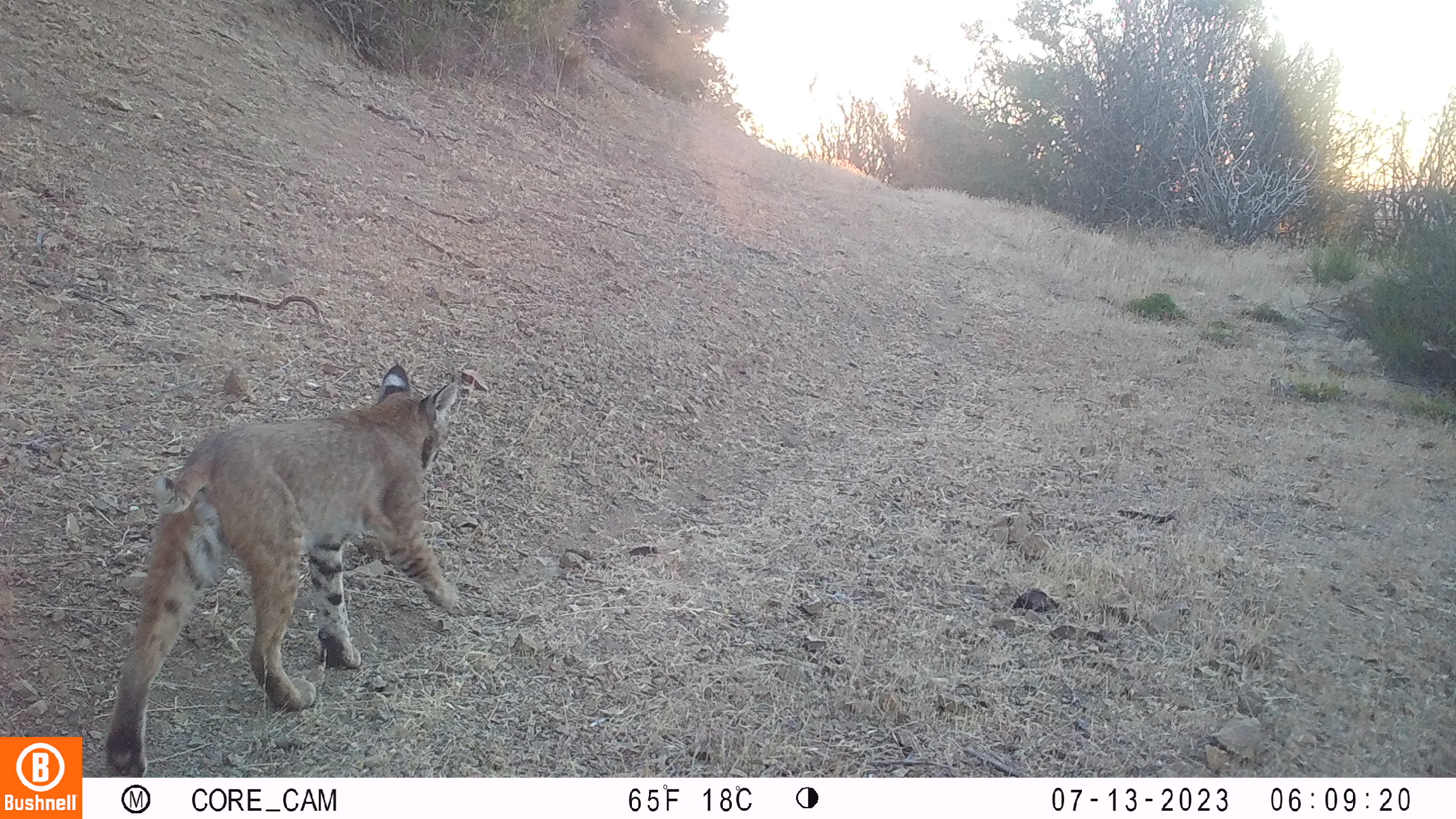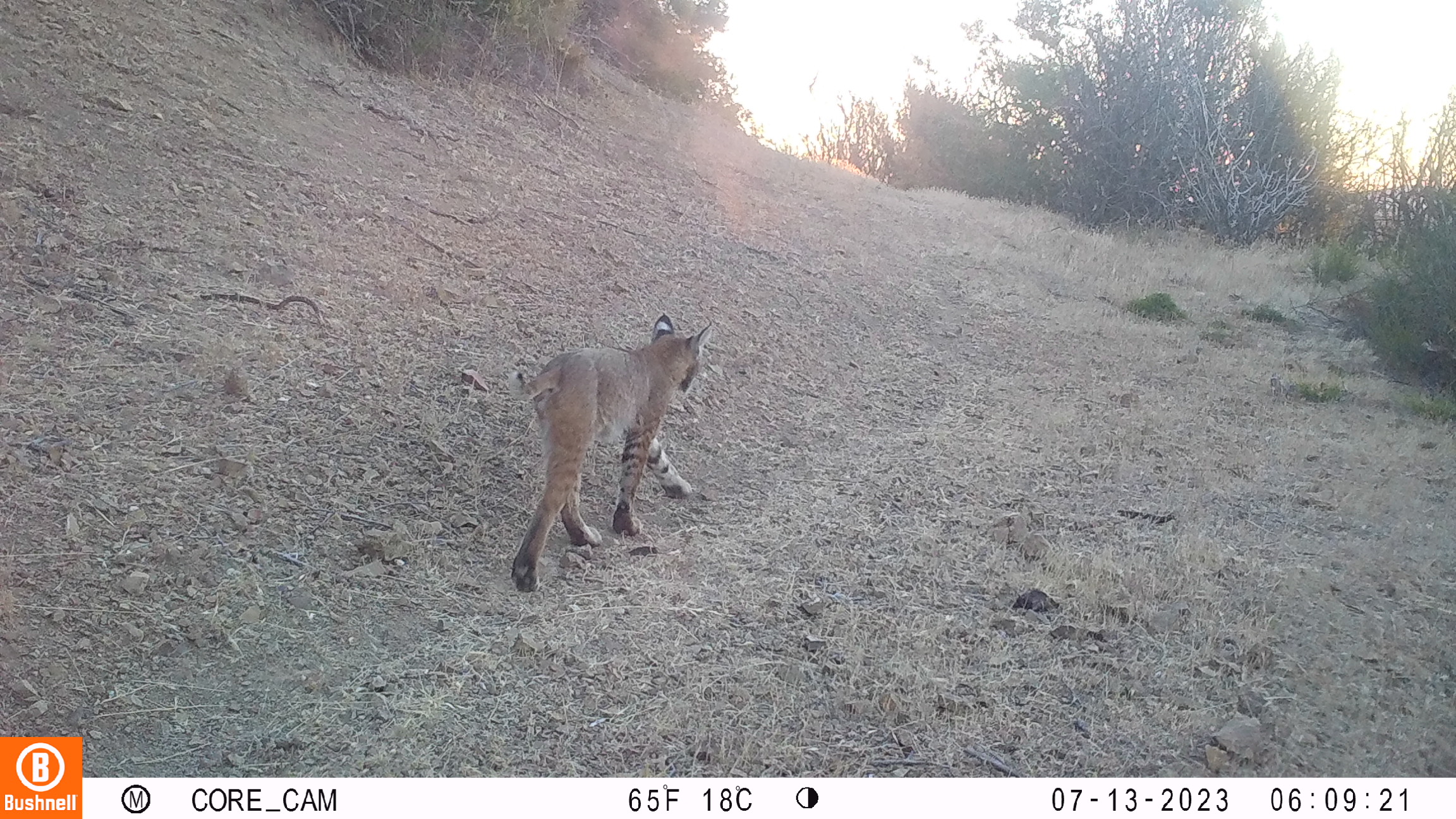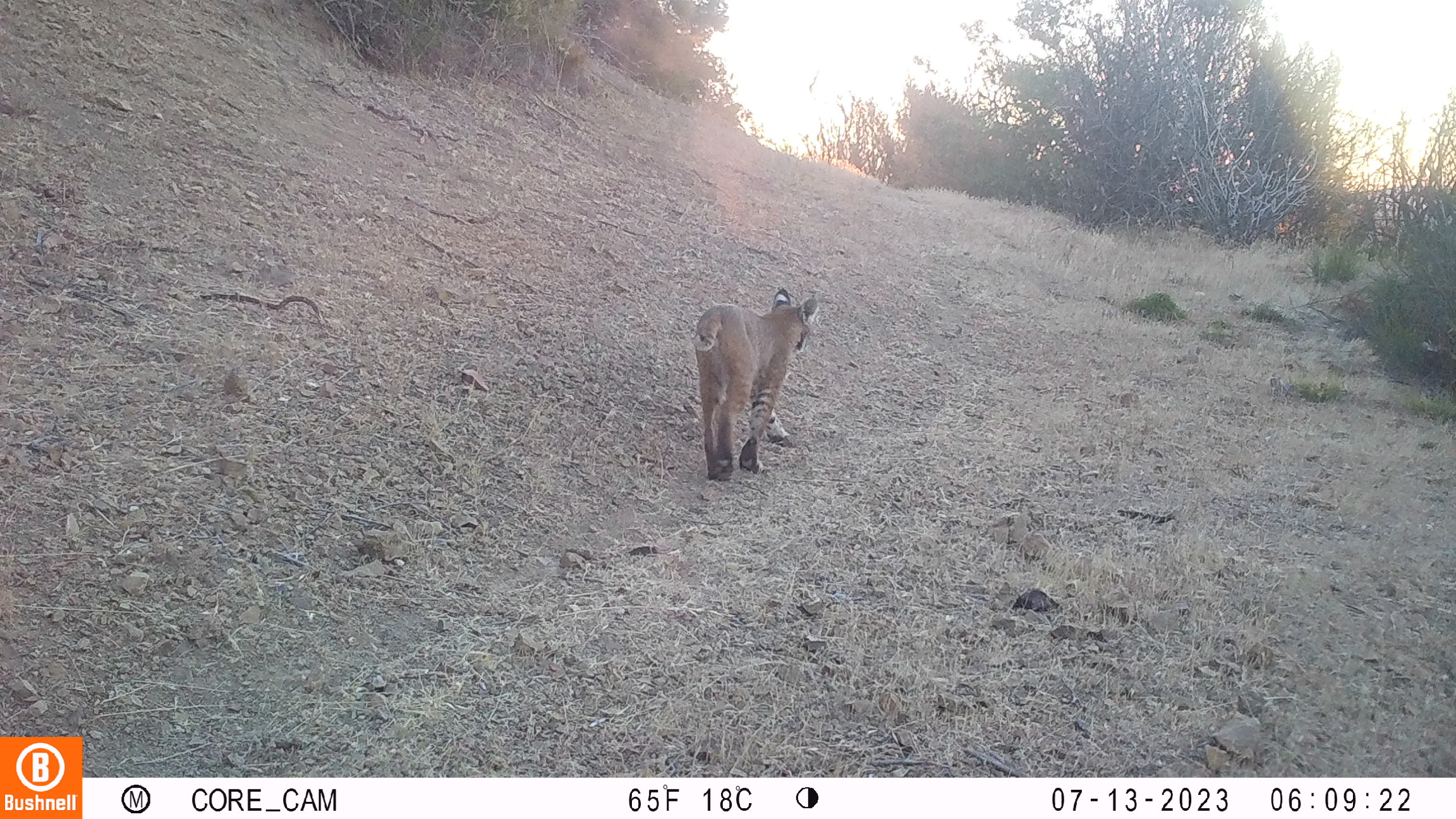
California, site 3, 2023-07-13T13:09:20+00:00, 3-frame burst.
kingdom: Animalia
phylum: Chordata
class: Mammalia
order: Carnivora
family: Felidae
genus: Lynx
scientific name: Lynx rufus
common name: bobcat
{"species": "bobcat (Lynx rufus)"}